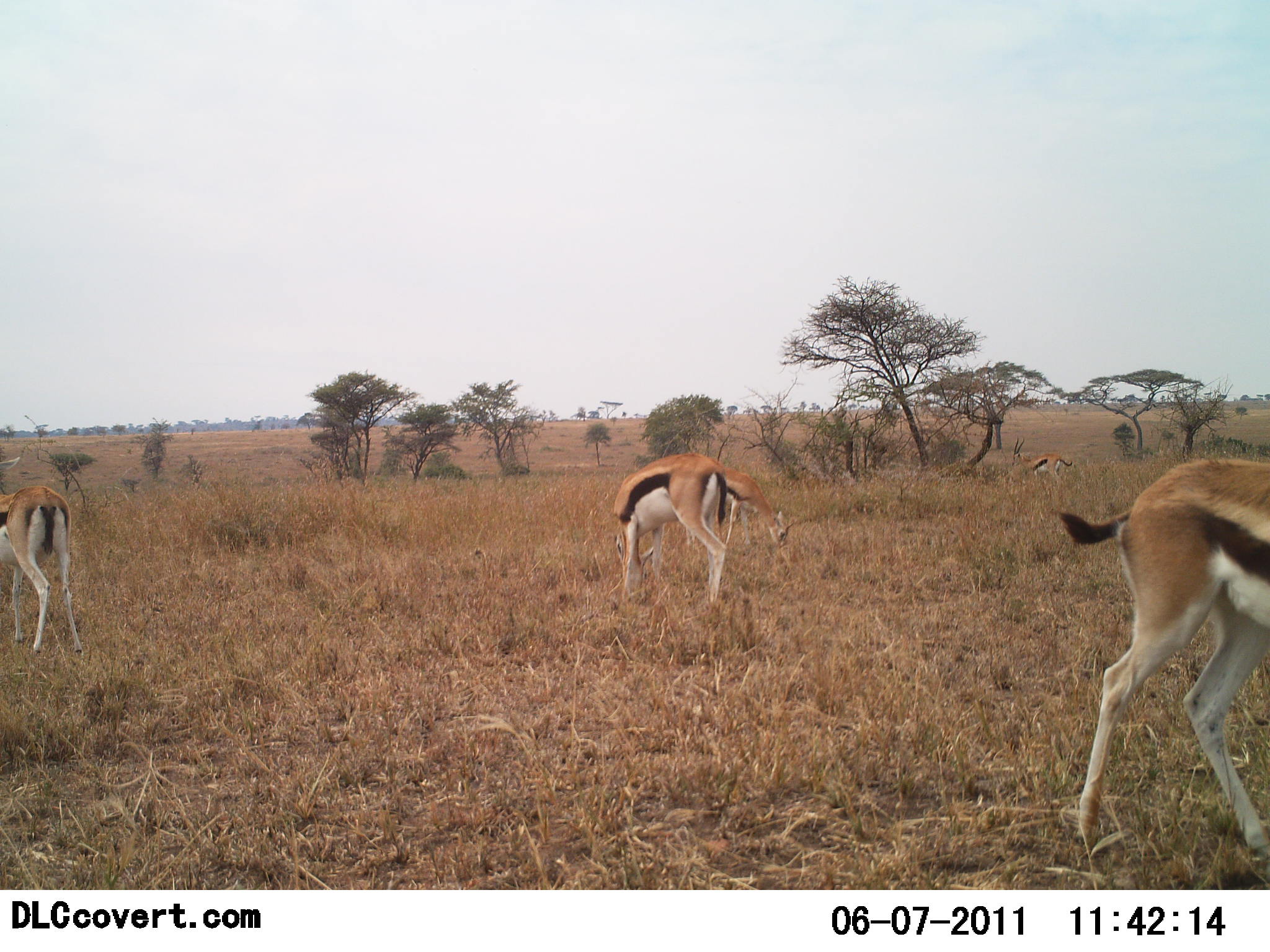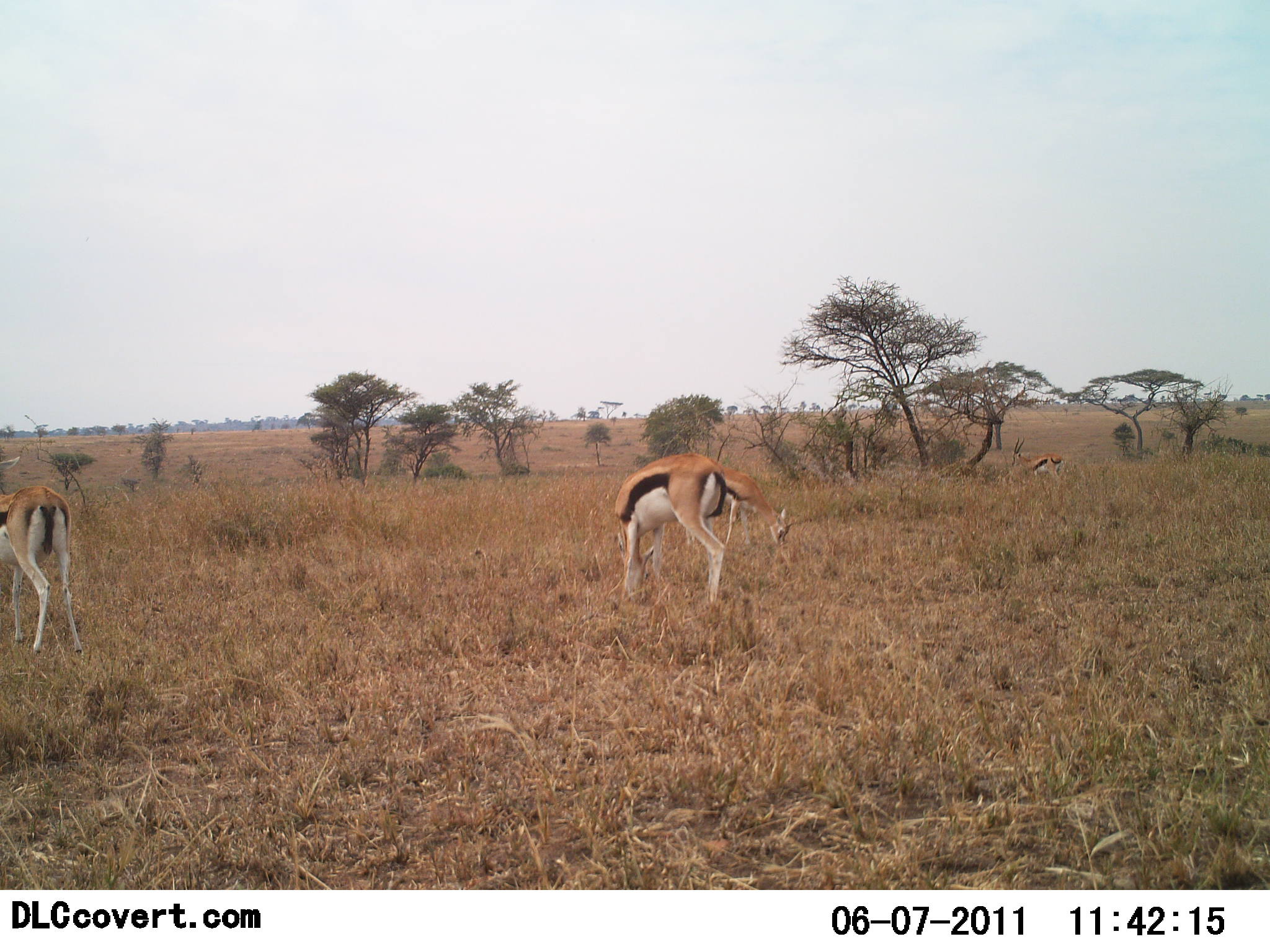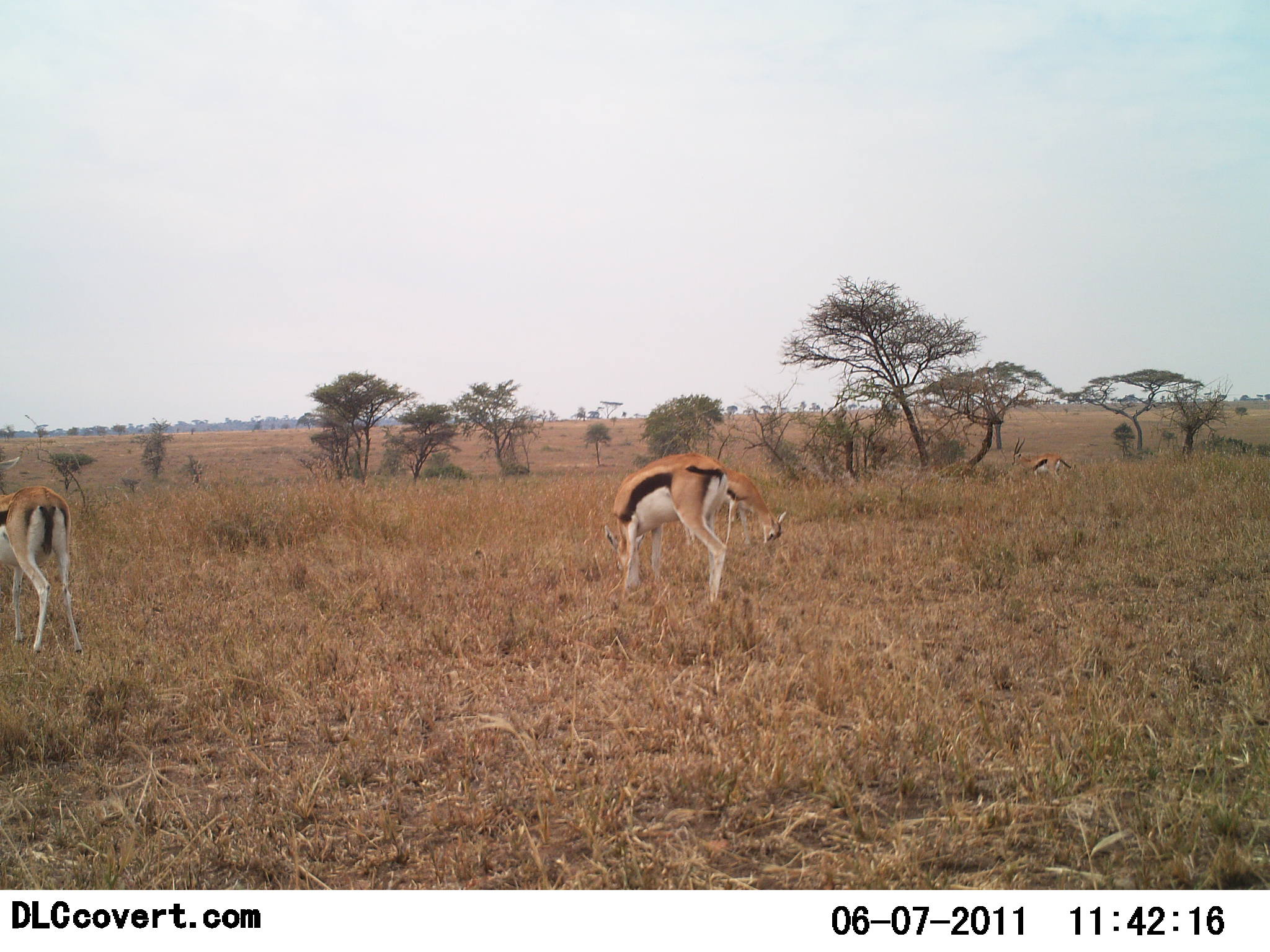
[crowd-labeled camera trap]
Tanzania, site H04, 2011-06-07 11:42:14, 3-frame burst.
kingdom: Animalia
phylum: Chordata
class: Mammalia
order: Artiodactyla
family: Bovidae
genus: Eudorcas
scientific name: Eudorcas thomsonii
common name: thomson's gazelle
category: gazellethomsons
Gazellethomsons (thomson's gazelle) (Eudorcas thomsonii), count 5. Behavior (volunteer vote fractions): standing 53%, resting 0%, moving 33%, interacting 0%. Young present (vote fraction): 0%. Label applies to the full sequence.